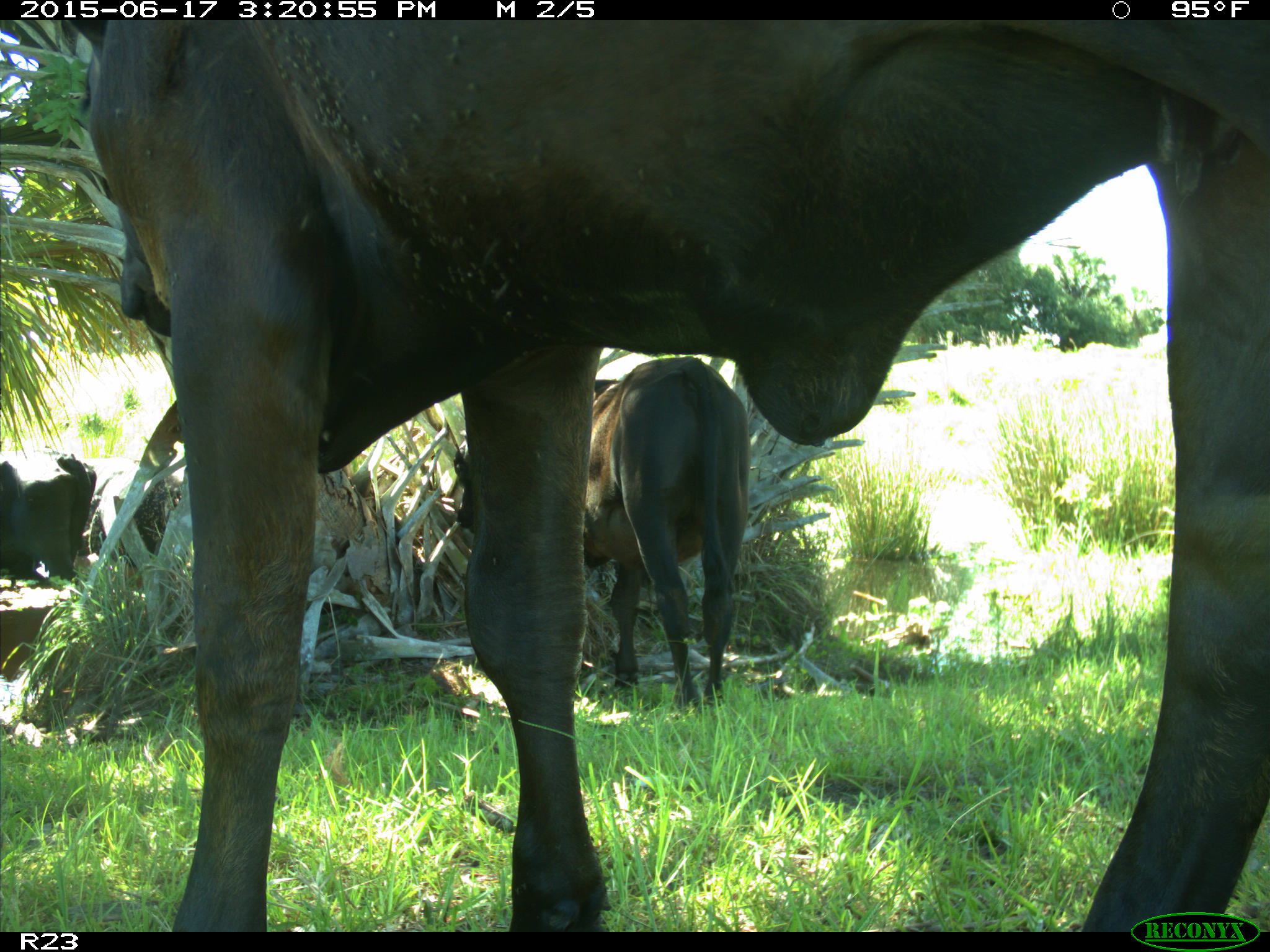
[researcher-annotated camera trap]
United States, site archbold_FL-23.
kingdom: Animalia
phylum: Chordata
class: Mammalia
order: Artiodactyla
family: Bovidae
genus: Bos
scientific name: Bos taurus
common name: domestic cow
Bos taurus (domestic cow).